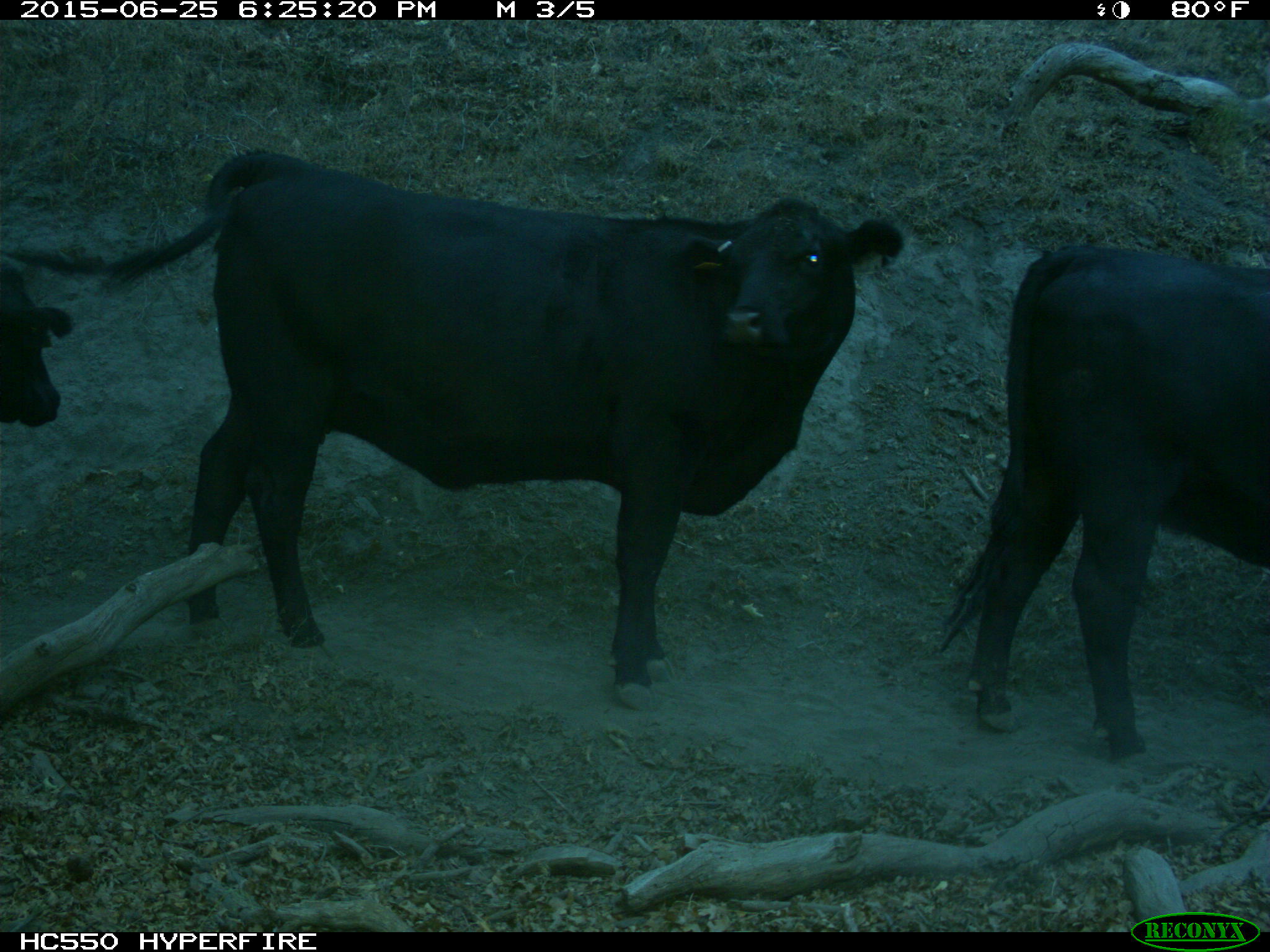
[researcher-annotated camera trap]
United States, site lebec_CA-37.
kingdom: Animalia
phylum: Chordata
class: Mammalia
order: Artiodactyla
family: Bovidae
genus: Bos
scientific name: Bos taurus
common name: domestic cow